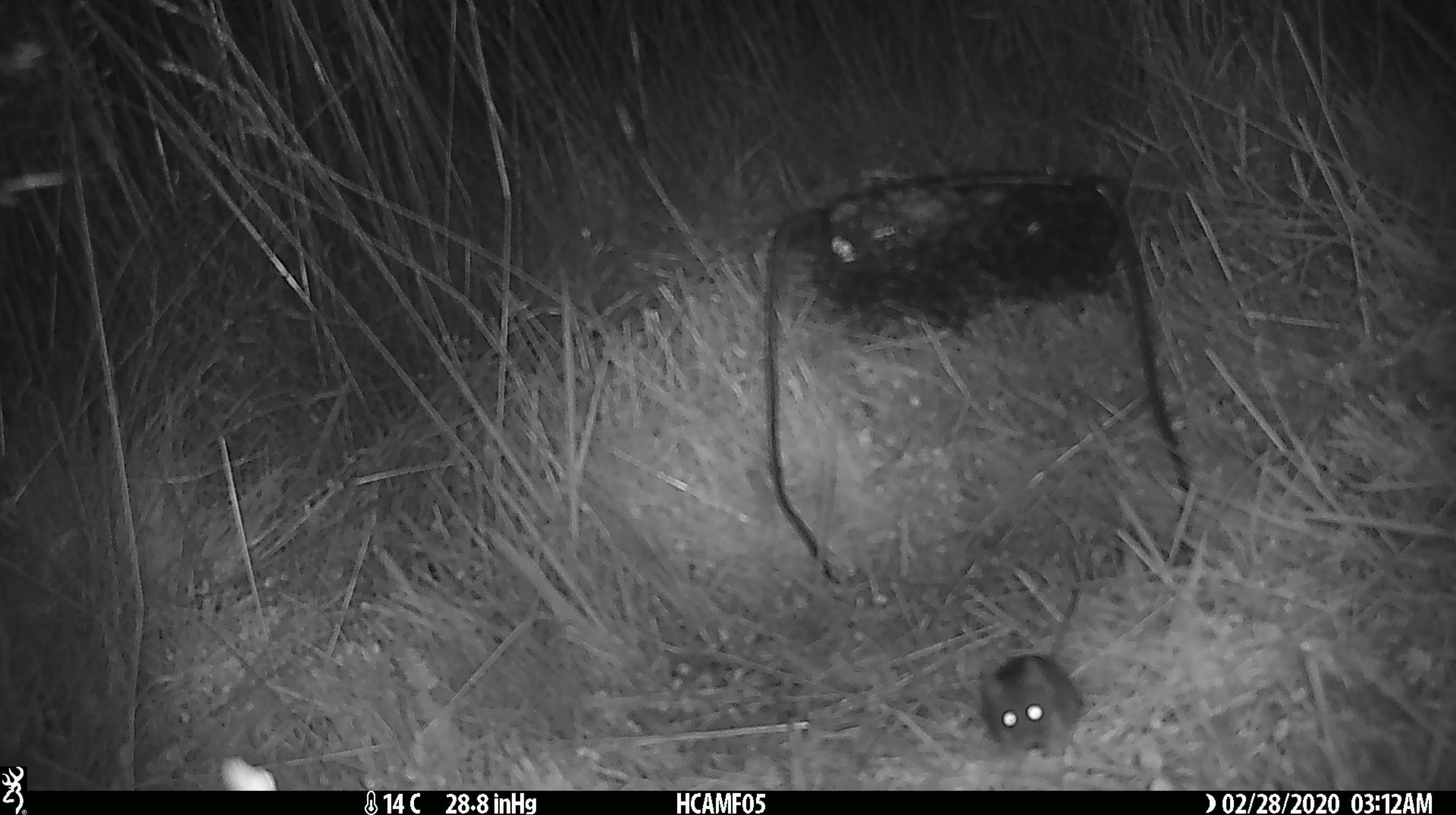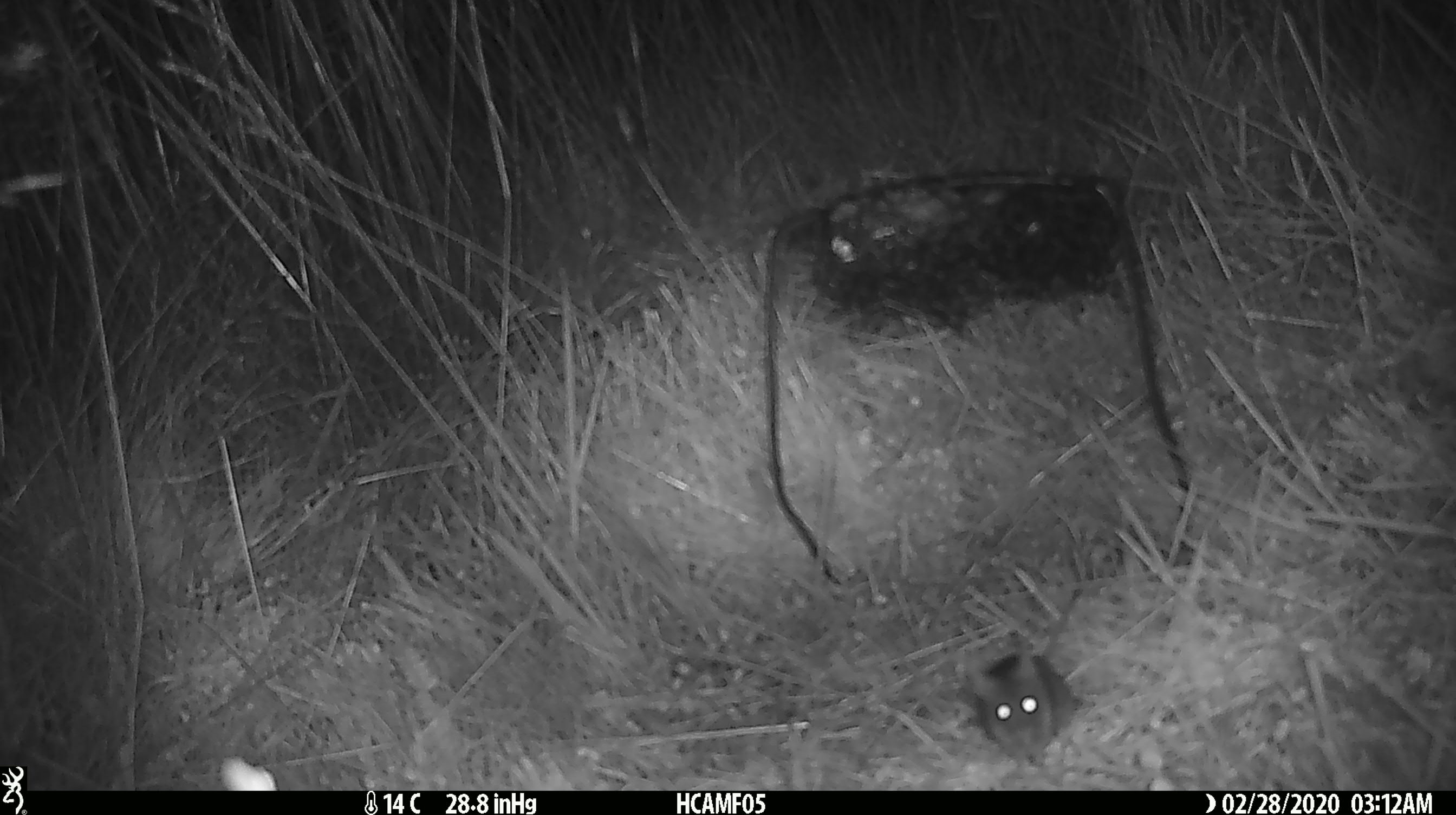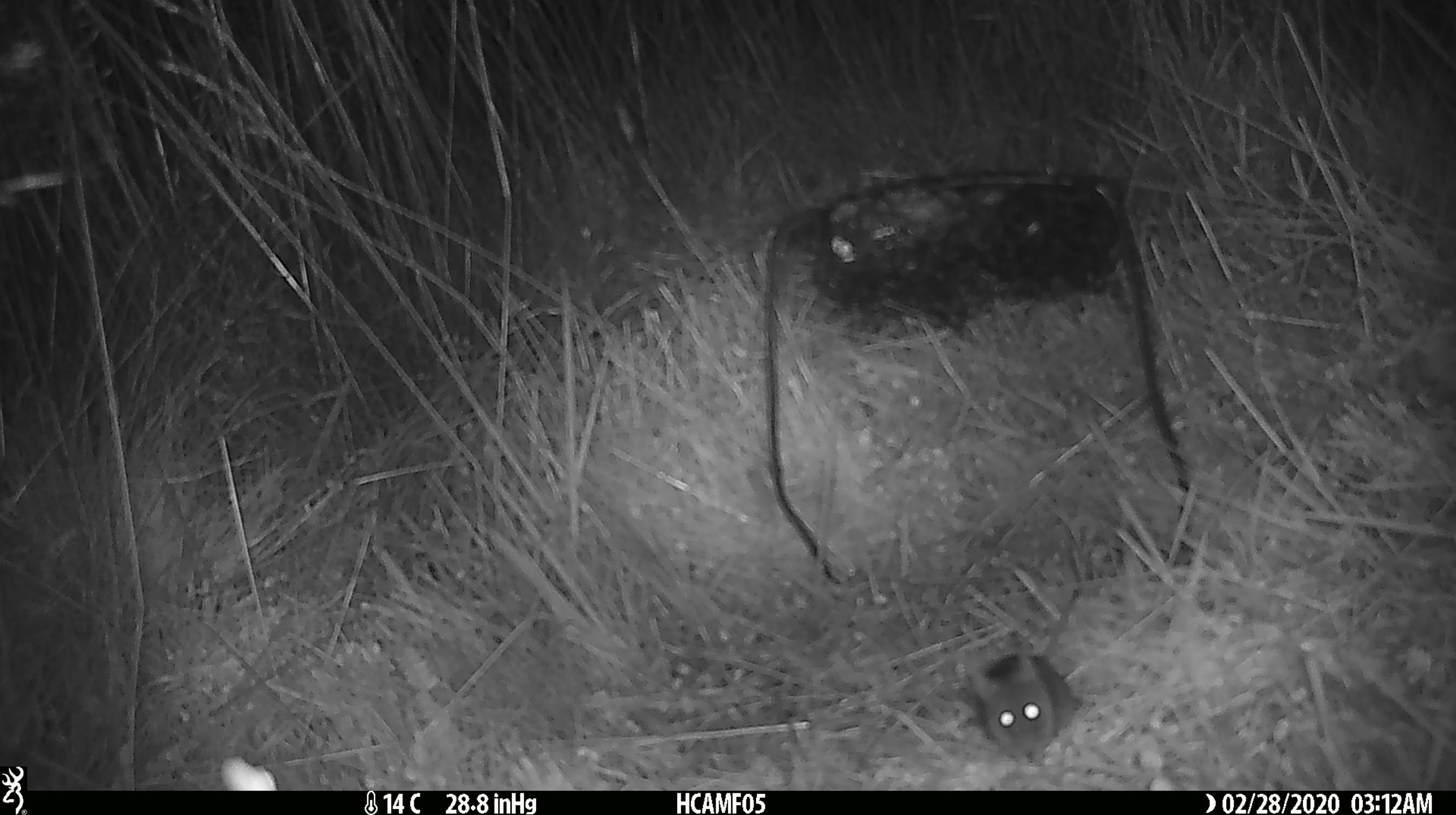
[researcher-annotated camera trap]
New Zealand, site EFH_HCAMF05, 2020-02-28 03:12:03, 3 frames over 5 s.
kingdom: Animalia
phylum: Chordata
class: Mammalia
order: Rodentia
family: Muridae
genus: Mus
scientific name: Mus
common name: mouse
Mouse (Mus).